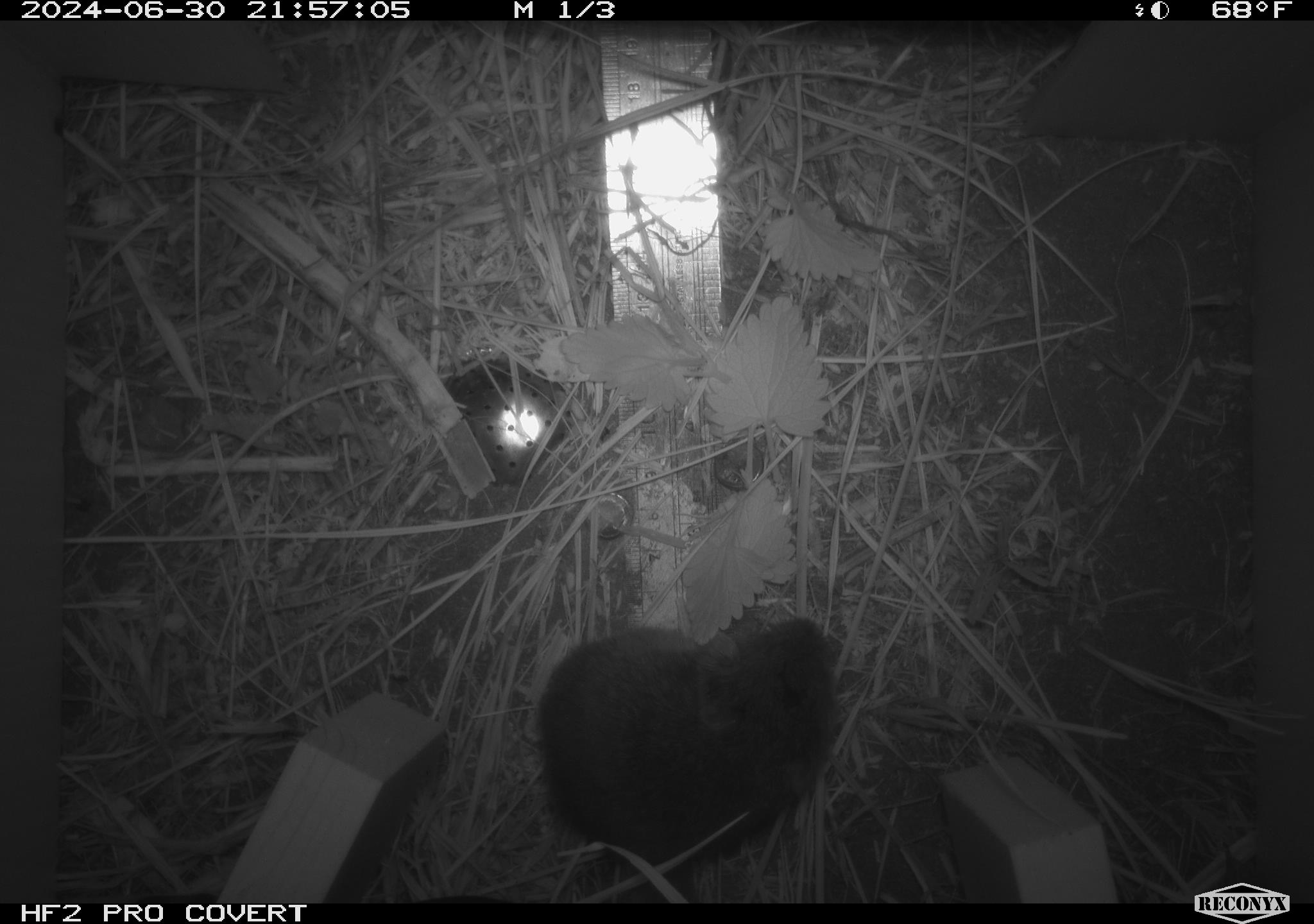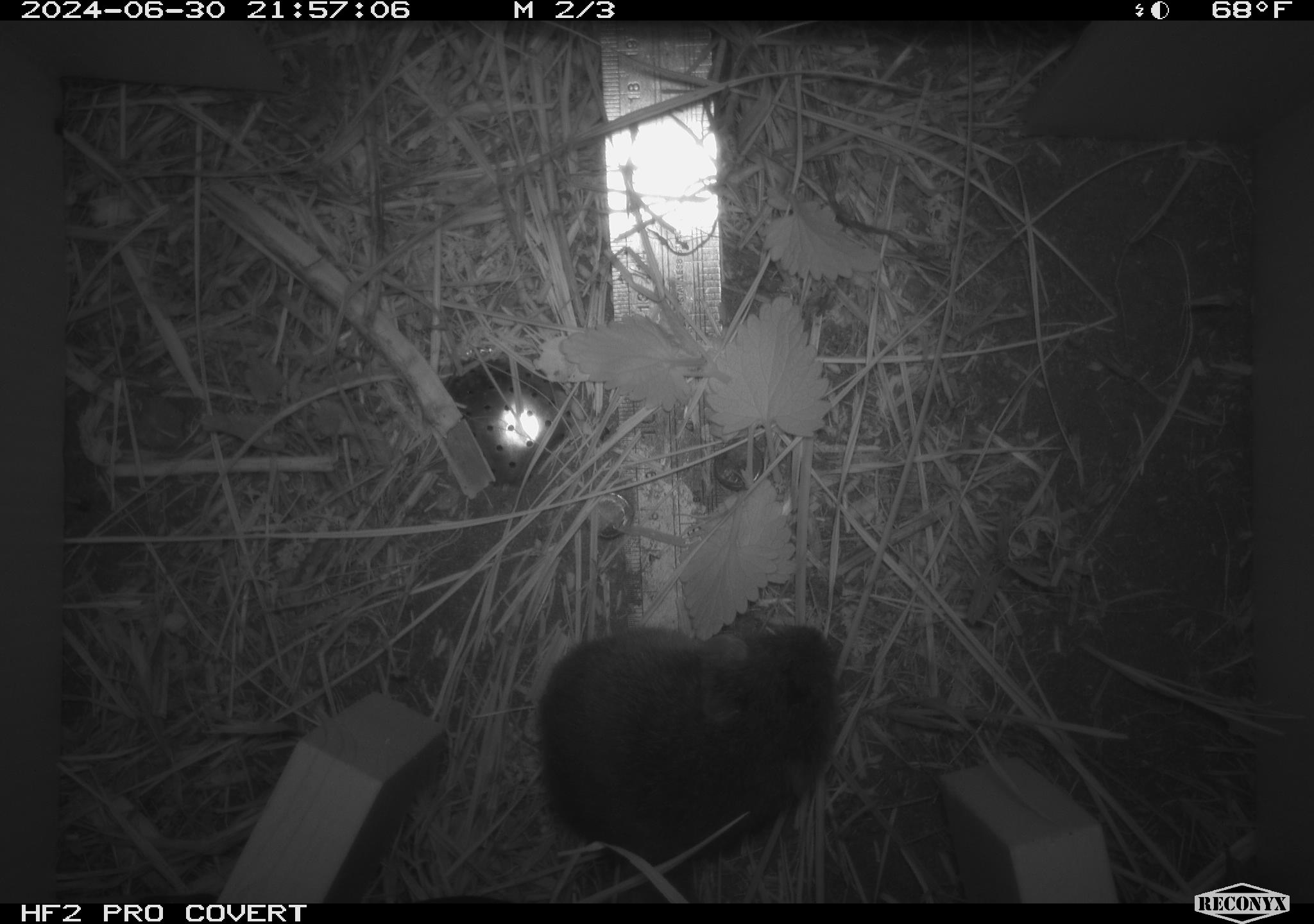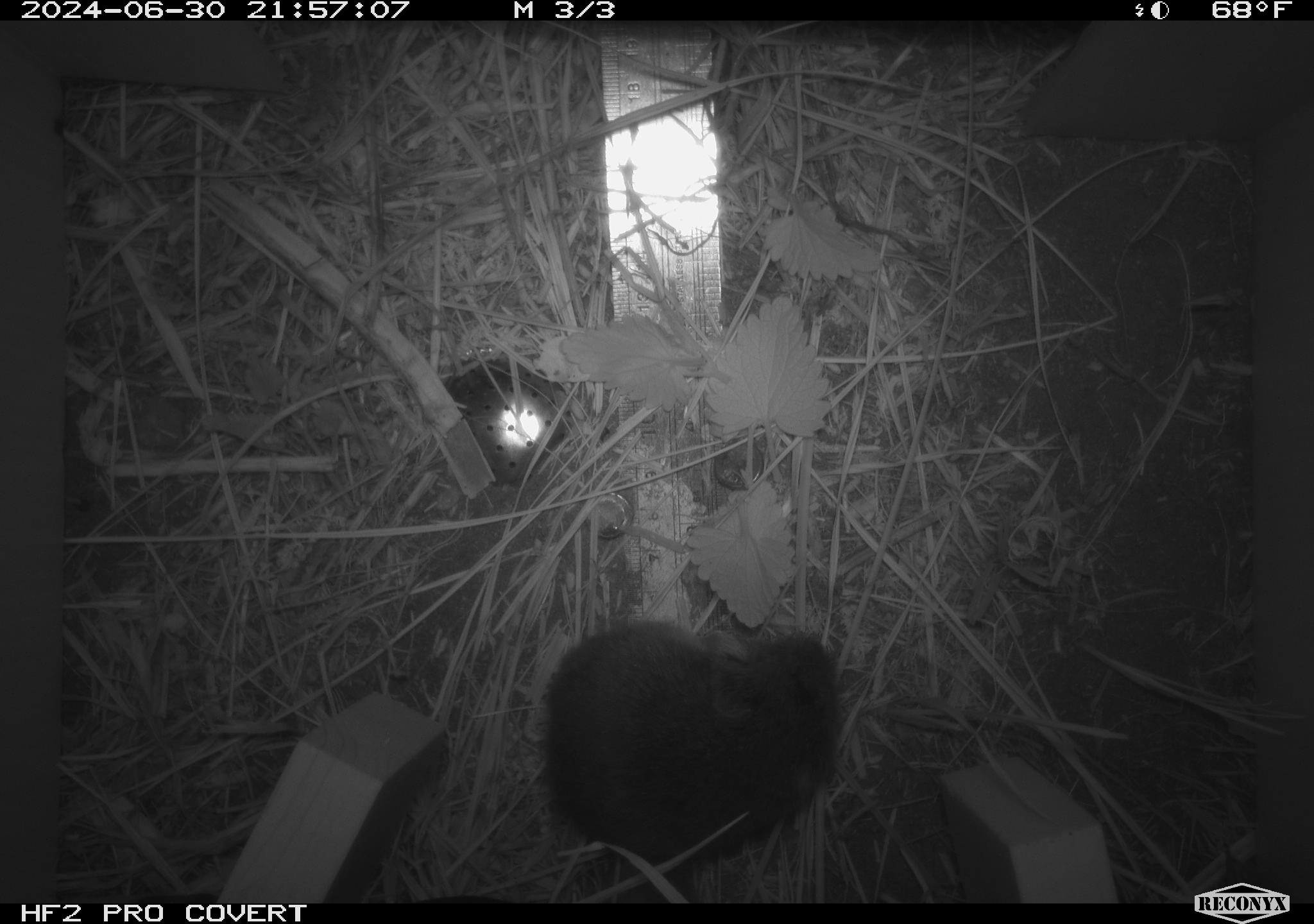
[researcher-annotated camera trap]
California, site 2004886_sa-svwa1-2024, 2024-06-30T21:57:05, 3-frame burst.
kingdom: Animalia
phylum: Chordata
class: Mammalia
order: Rodentia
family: Cricetidae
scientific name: Arvicolinae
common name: voles, lemmings, and muskrats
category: arvicolinae subfamily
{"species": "arvicolinae subfamily (voles, lemmings, and muskrats) (Arvicolinae)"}